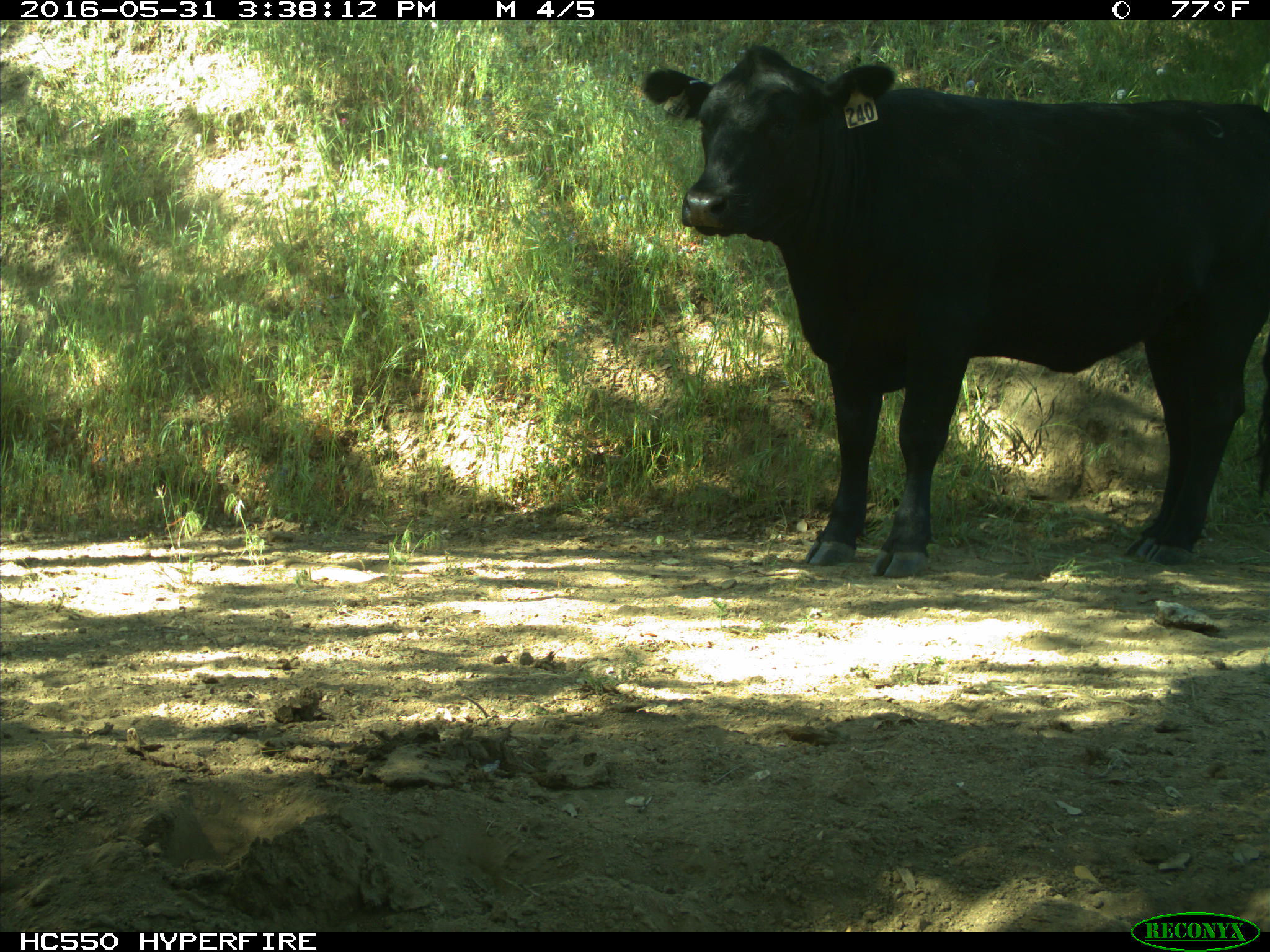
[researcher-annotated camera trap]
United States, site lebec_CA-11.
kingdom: Animalia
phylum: Chordata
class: Mammalia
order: Artiodactyla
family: Bovidae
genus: Bos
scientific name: Bos taurus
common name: domestic cow